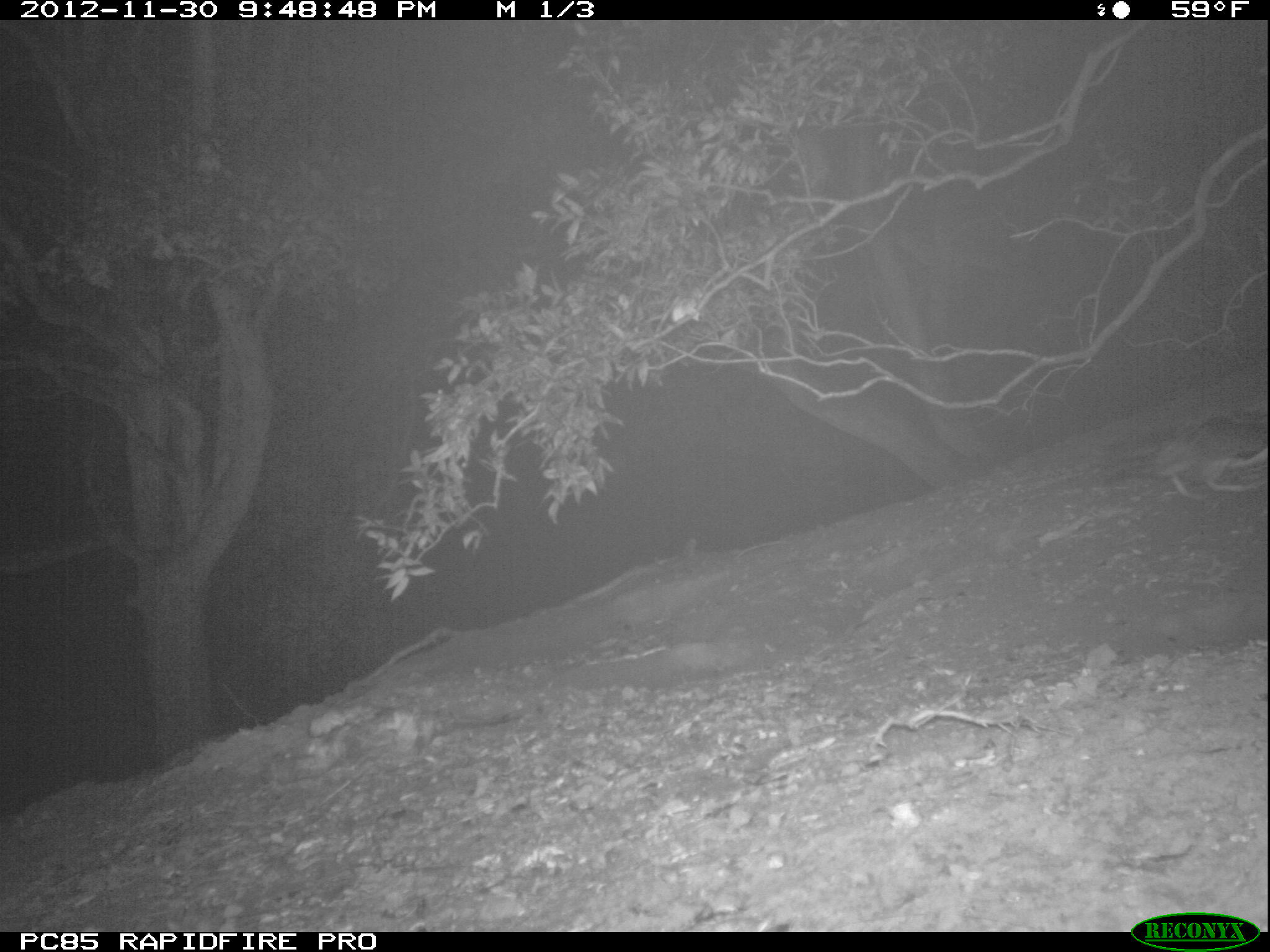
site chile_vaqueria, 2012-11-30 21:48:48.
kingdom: Animalia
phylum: Chordata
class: Aves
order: Procellariiformes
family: Procellariidae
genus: Calonectris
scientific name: Calonectris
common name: shearwater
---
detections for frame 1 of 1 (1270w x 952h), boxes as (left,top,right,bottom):
shearwater: (1093,406,1270,496)